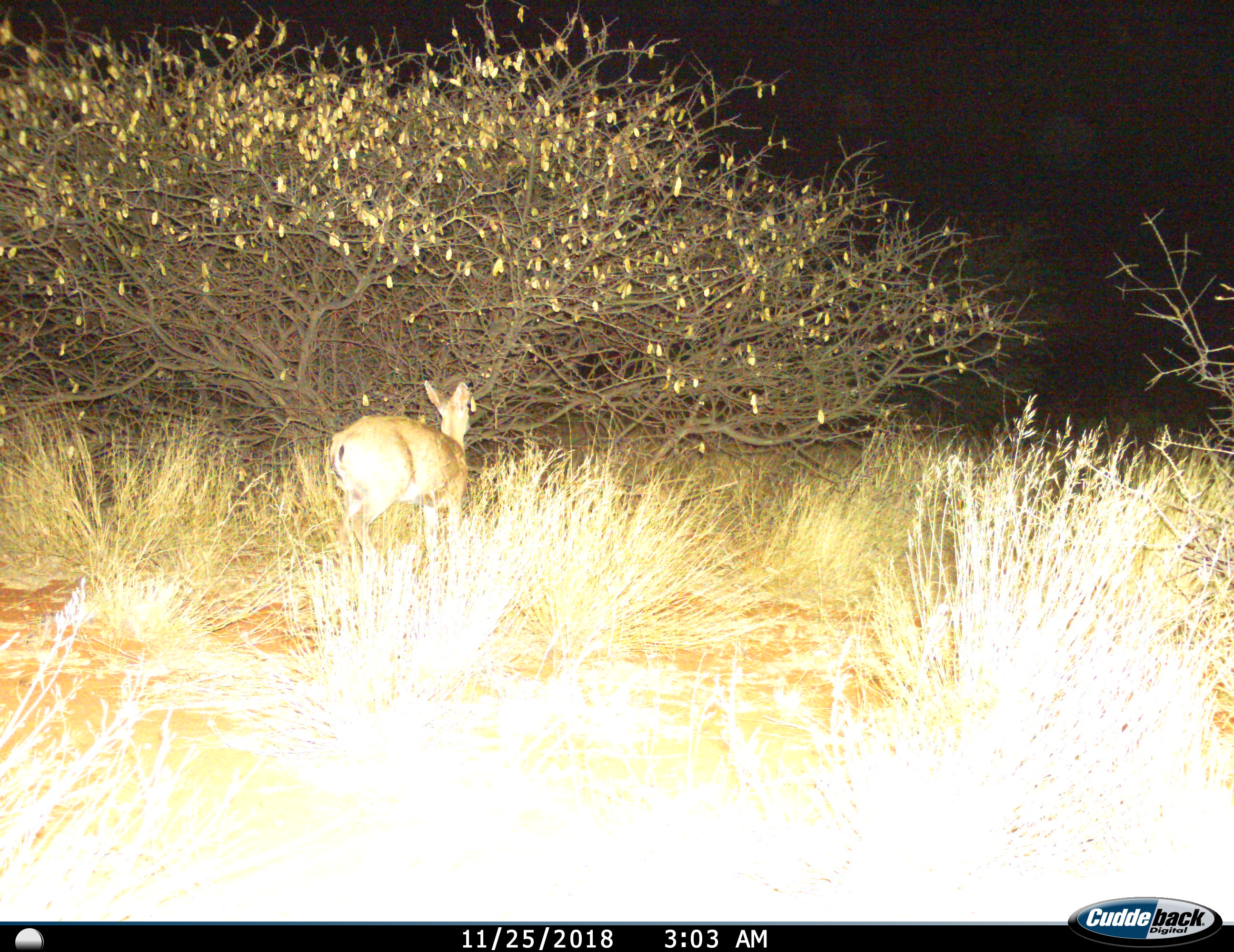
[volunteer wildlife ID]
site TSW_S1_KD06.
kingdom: Animalia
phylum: Chordata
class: Mammalia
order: Artiodactyla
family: Bovidae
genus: Sylvicapra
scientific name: Sylvicapra grimmia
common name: common duiker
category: duikercommongrey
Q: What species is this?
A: Duikercommongrey (common duiker) (Sylvicapra grimmia).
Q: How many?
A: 1.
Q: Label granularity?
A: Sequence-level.